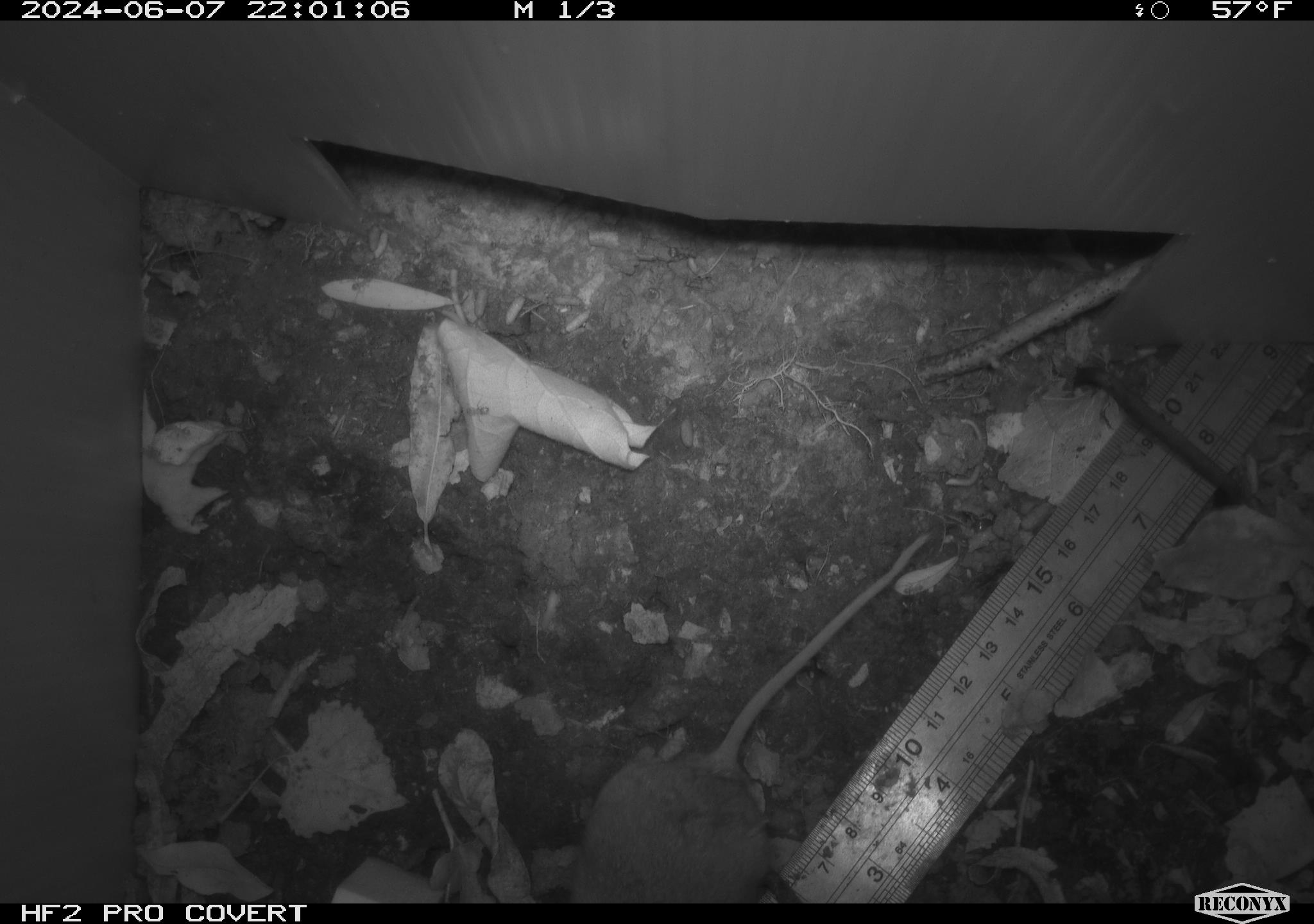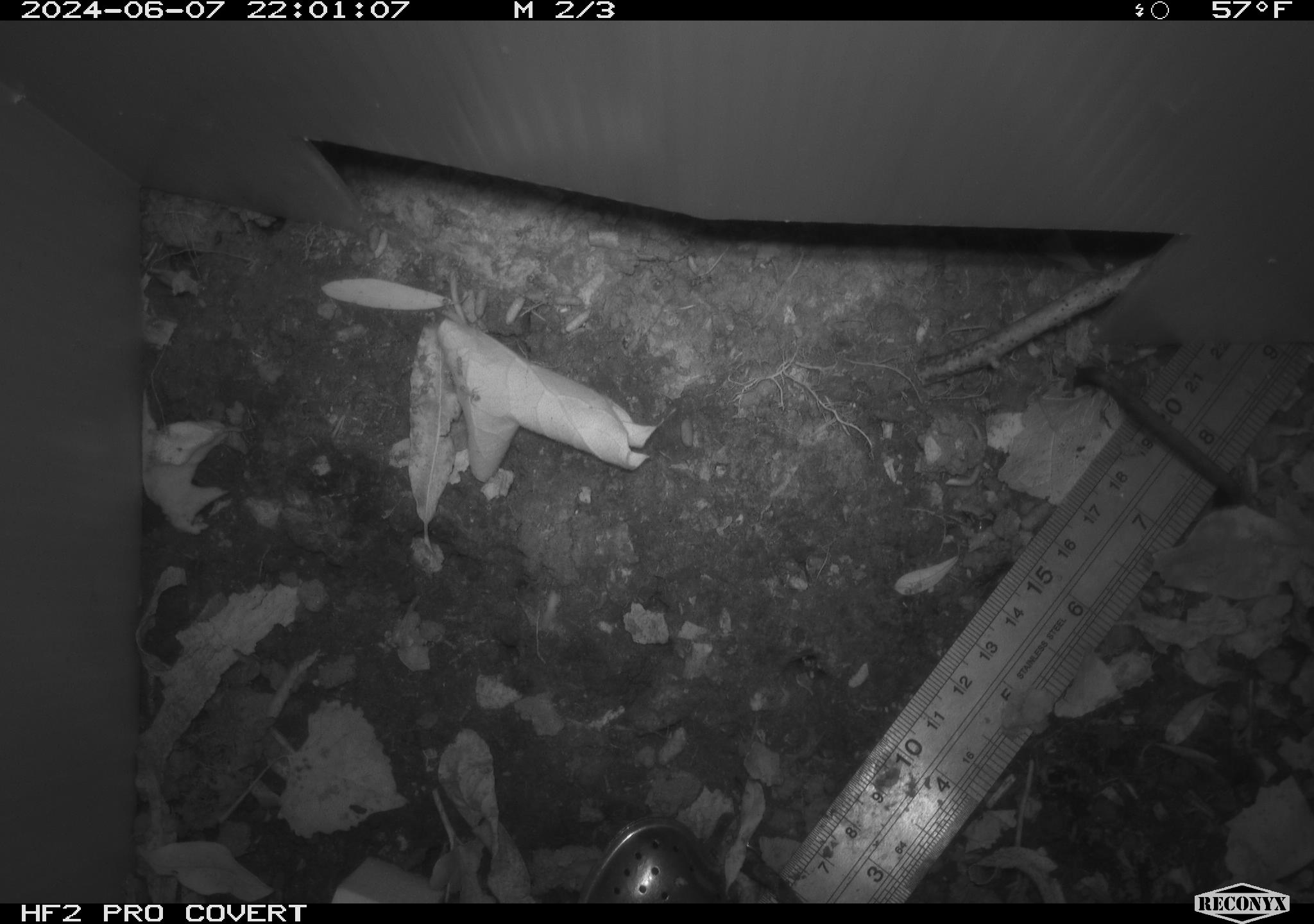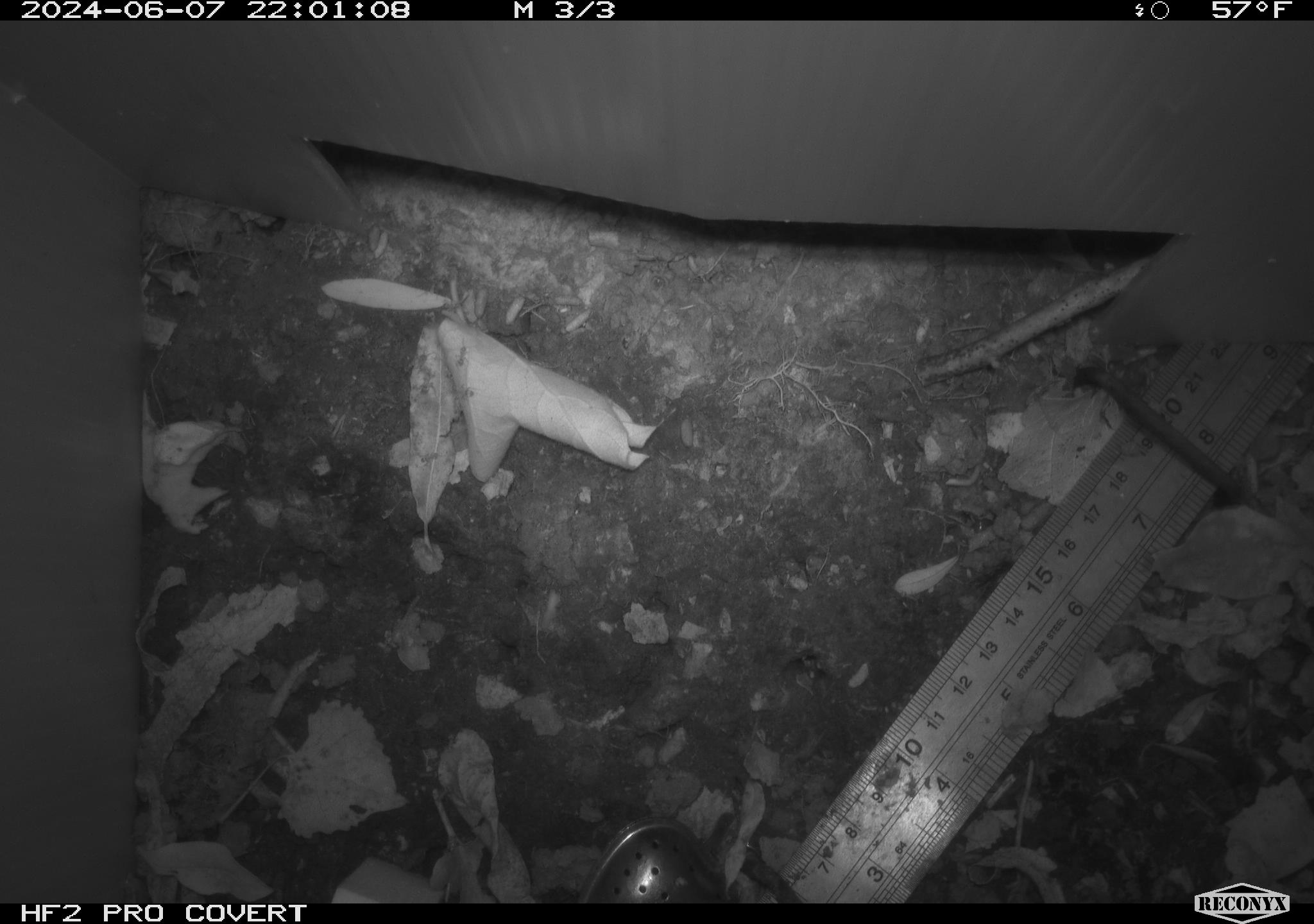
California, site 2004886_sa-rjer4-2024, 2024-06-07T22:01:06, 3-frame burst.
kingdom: Animalia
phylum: Chordata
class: Mammalia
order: Rodentia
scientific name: Rodentia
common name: mouse species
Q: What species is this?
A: Mouse species (Rodentia).